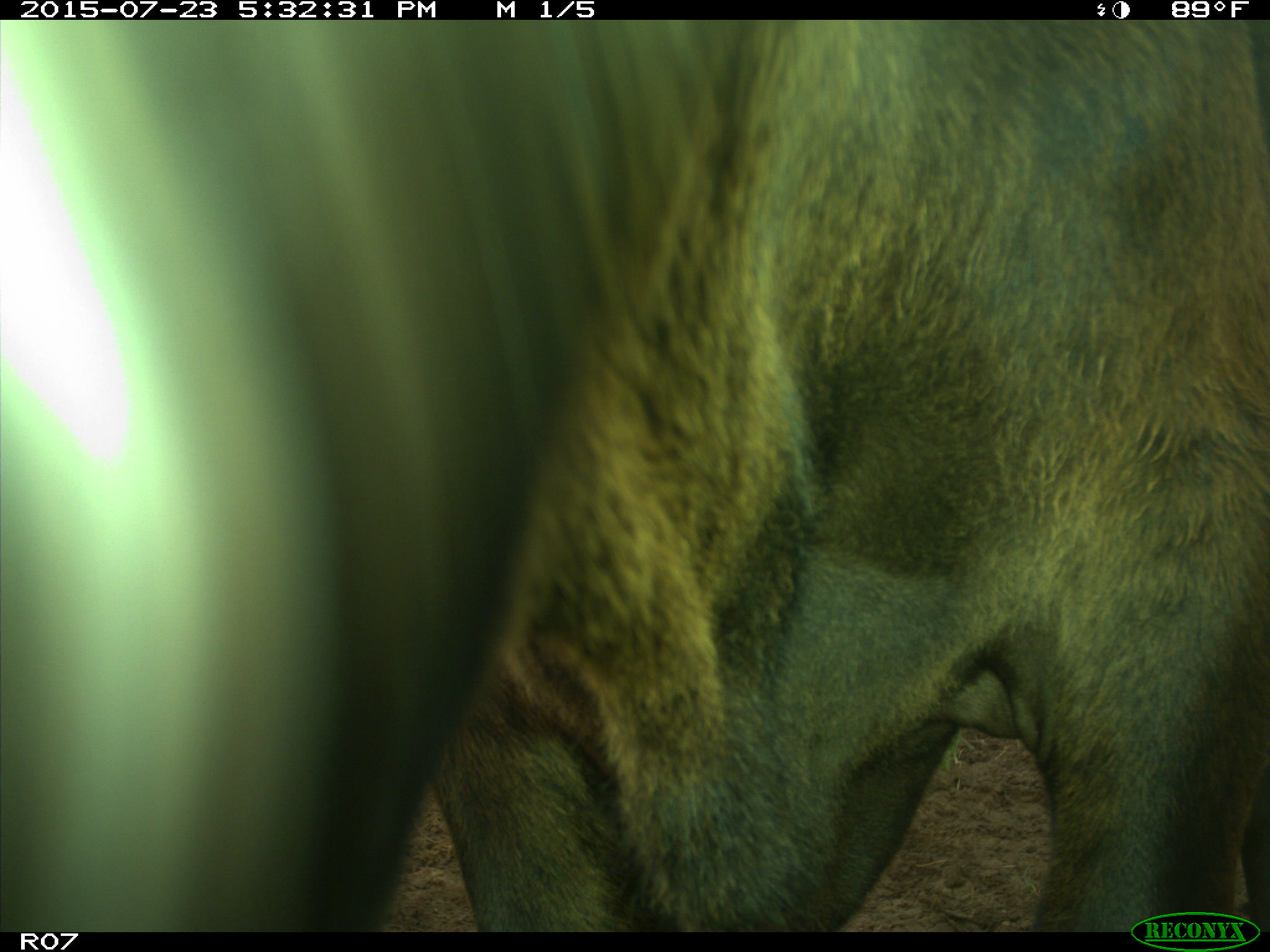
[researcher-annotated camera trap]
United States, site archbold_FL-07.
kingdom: Animalia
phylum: Chordata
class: Mammalia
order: Artiodactyla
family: Bovidae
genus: Bos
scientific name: Bos taurus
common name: domestic cow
Bos taurus (domestic cow).